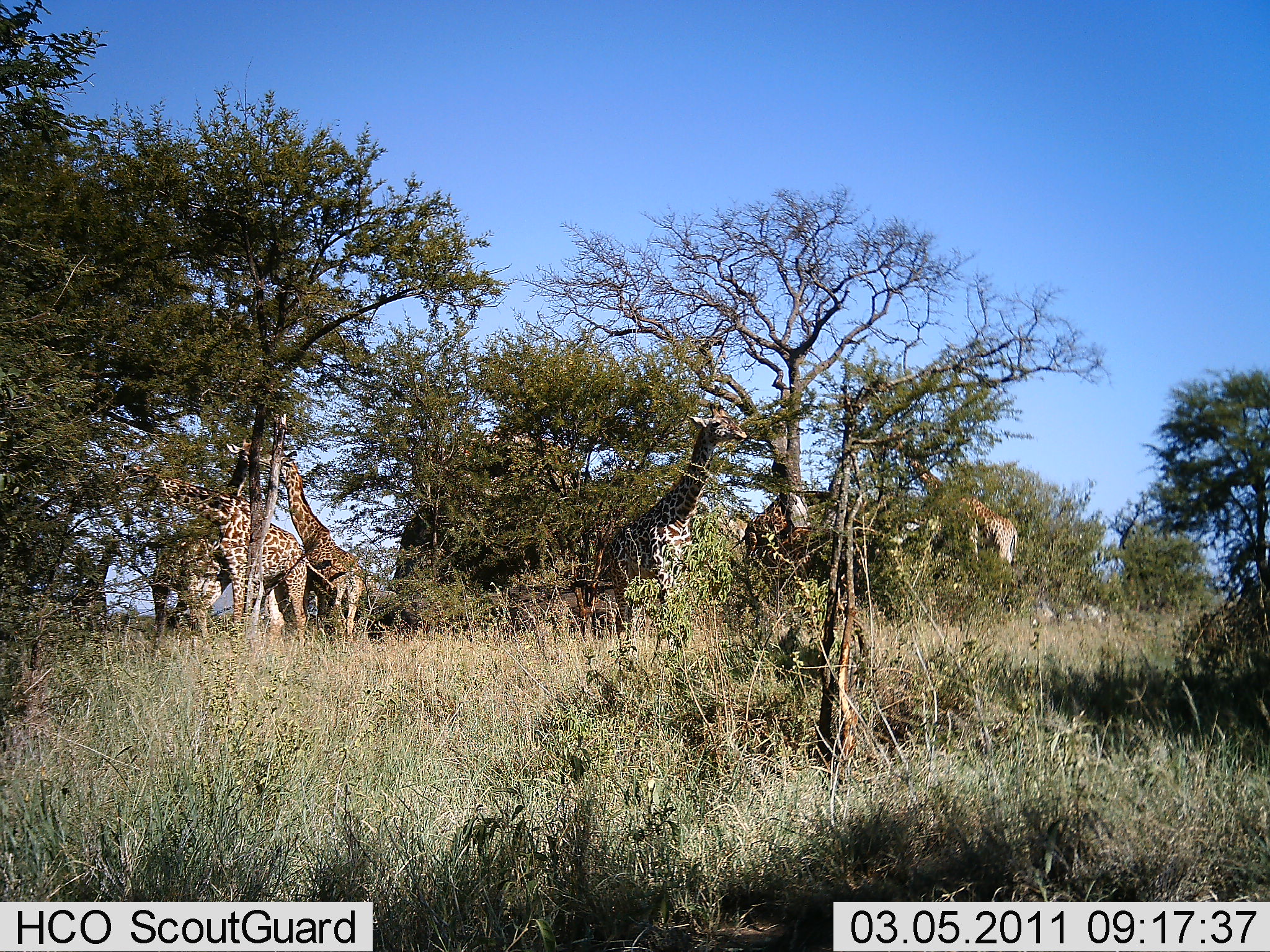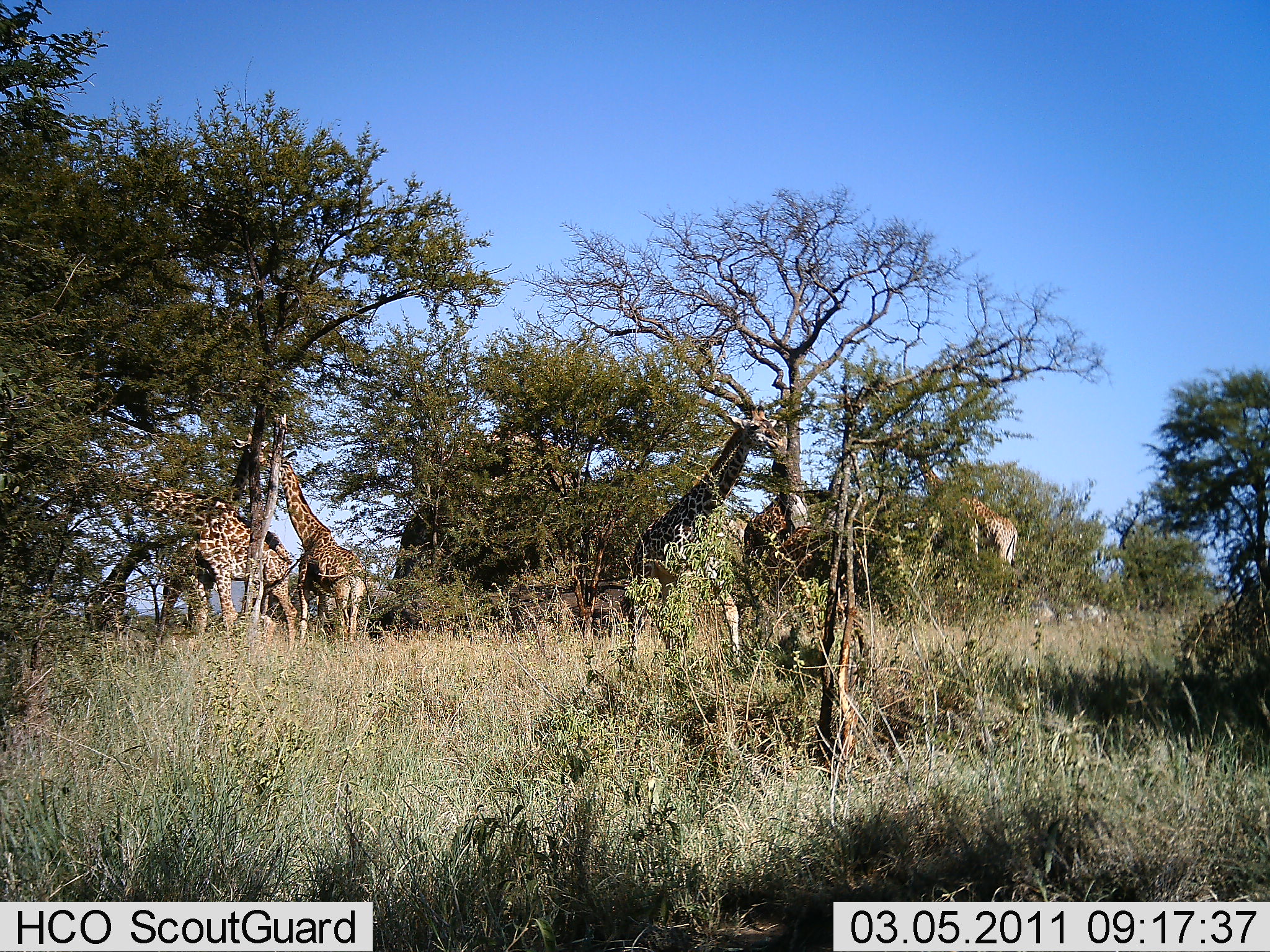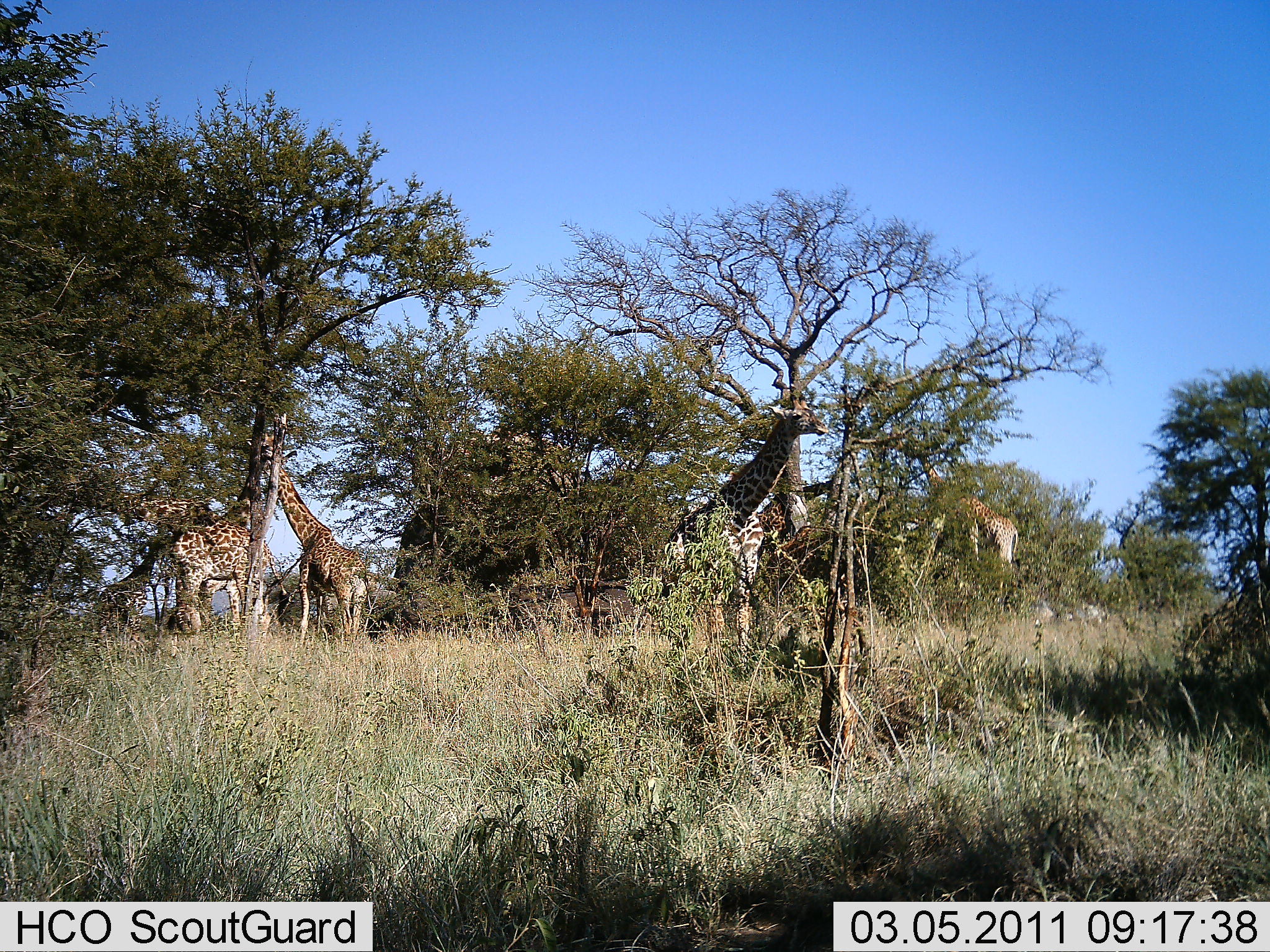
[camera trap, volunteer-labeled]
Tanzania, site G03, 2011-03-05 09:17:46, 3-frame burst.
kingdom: Animalia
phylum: Chordata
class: Mammalia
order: Artiodactyla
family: Giraffidae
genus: Giraffa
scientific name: Giraffa camelopardalis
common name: giraffe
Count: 6.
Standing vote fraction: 30%.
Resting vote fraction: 0%.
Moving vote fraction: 10%.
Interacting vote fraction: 0%.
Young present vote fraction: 20%.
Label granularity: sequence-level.